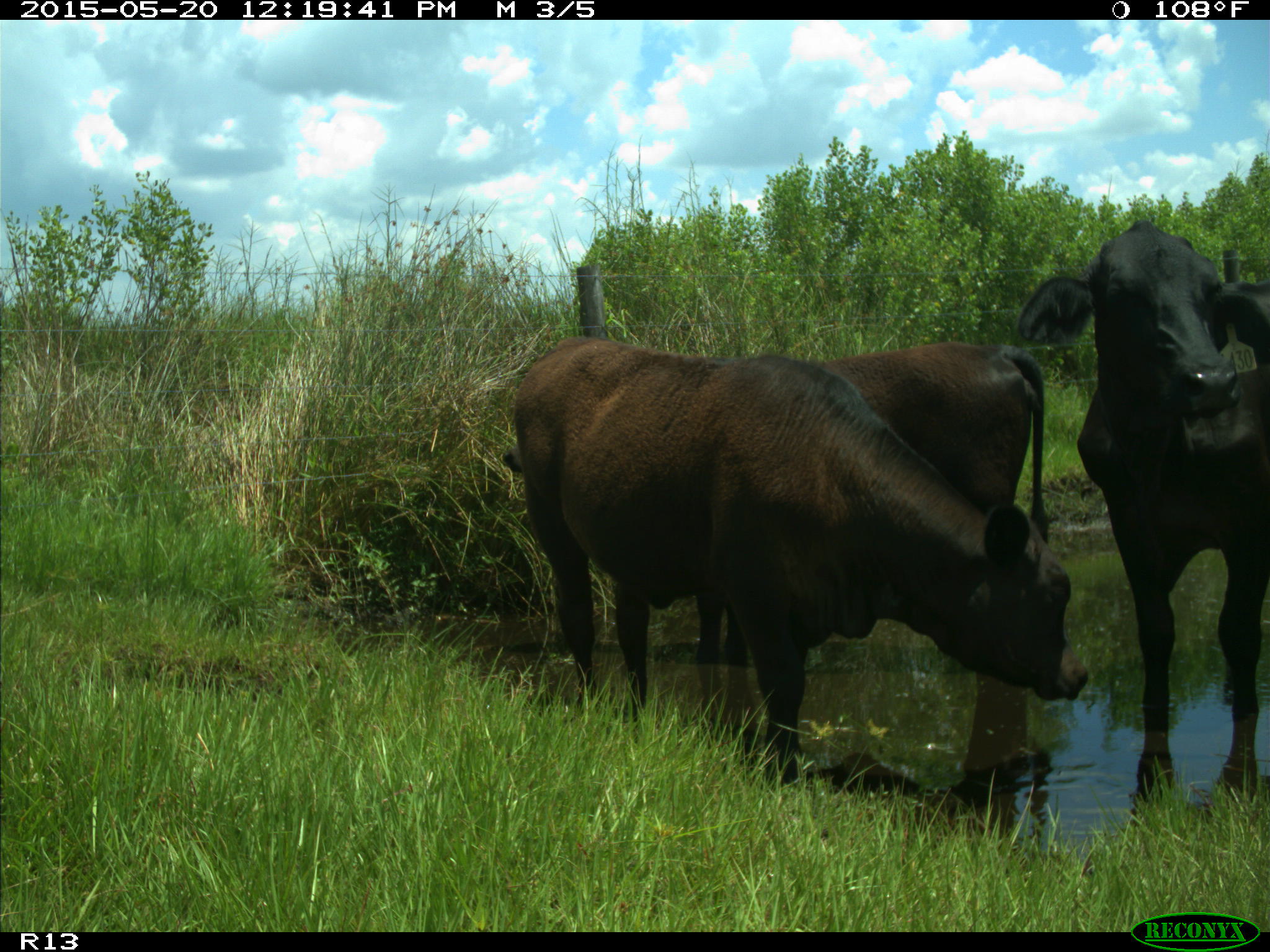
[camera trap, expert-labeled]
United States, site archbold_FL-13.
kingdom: Animalia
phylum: Chordata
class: Mammalia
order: Artiodactyla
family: Bovidae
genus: Bos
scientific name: Bos taurus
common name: domestic cow